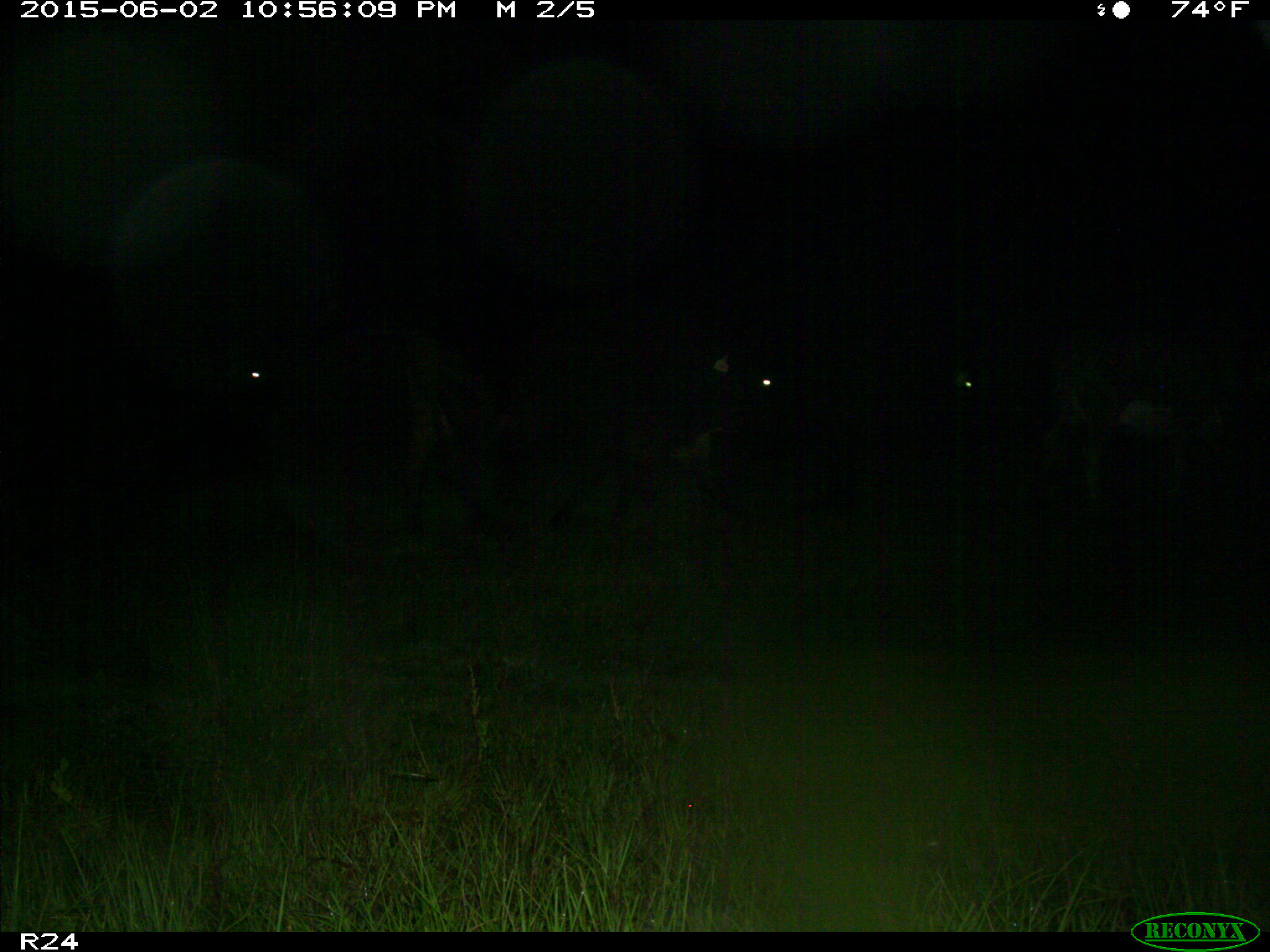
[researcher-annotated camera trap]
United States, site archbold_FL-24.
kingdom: Animalia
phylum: Chordata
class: Mammalia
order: Artiodactyla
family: Bovidae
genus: Bos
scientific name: Bos taurus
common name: domestic cow